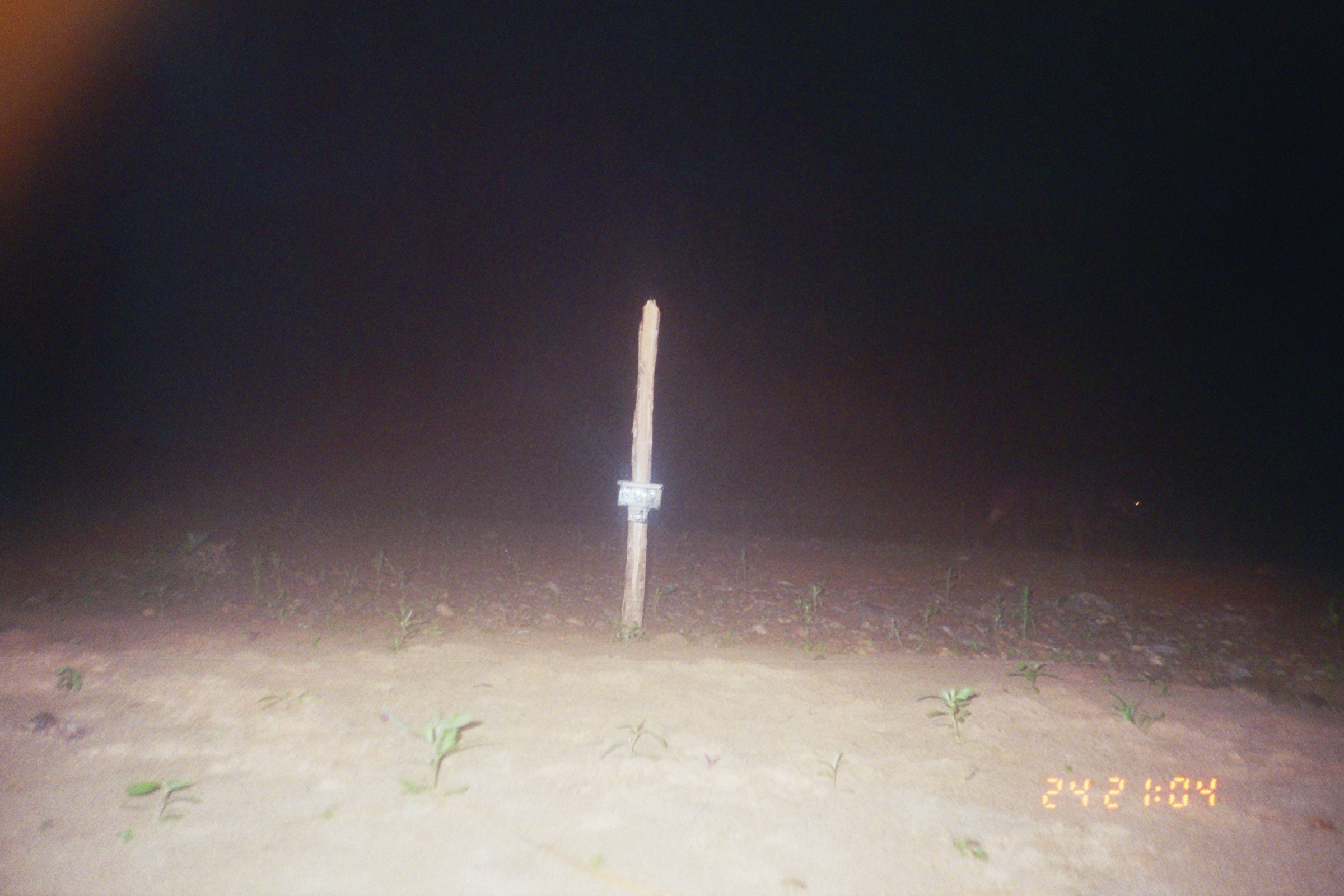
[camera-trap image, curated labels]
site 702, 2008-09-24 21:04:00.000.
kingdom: Animalia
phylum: Chordata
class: Mammalia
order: Perissodactyla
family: Tapiridae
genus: Tapirus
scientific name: Tapirus terrestris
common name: south american tapir